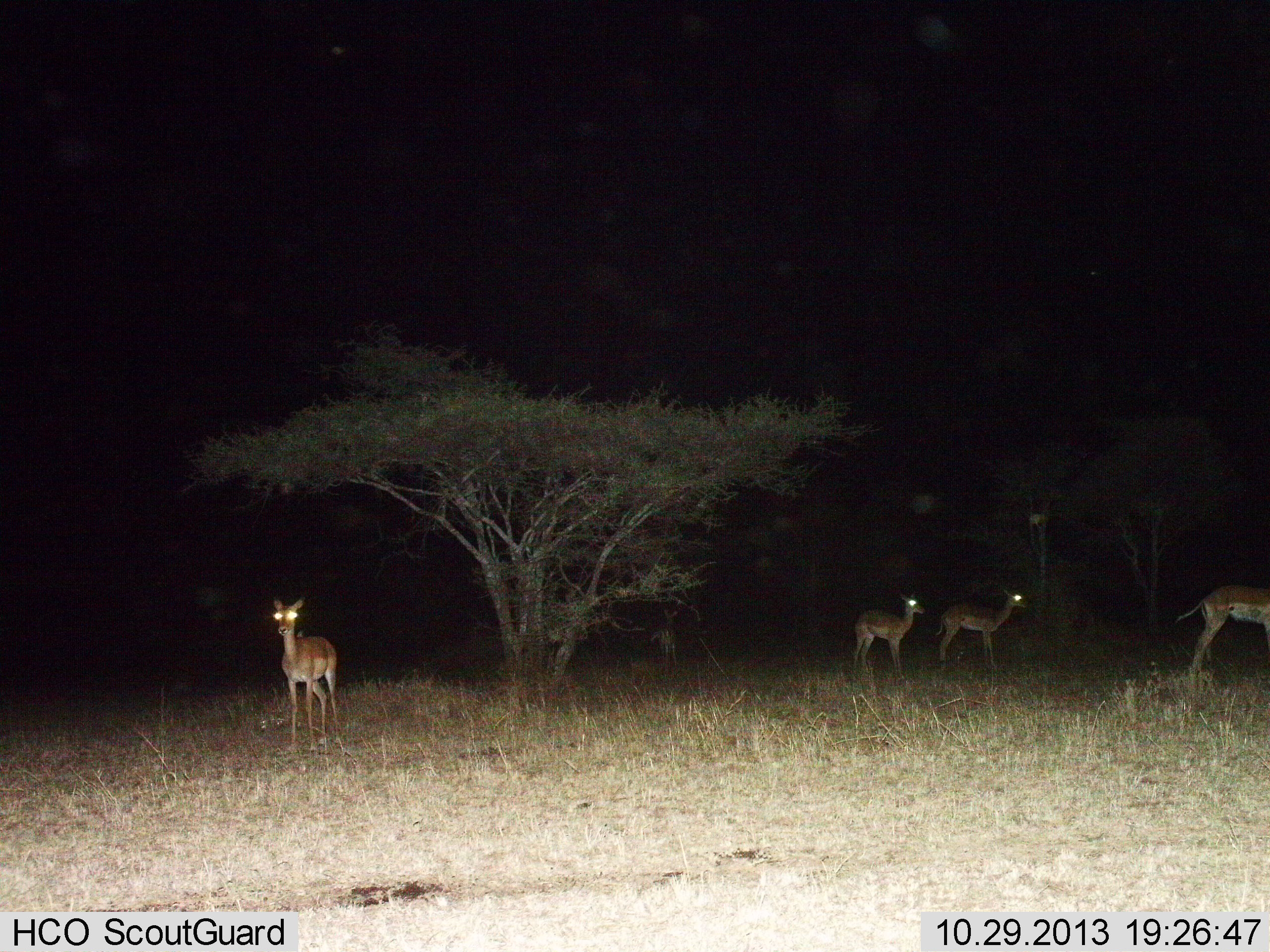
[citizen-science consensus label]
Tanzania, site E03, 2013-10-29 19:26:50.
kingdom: Animalia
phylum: Chordata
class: Mammalia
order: Artiodactyla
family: Bovidae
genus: Aepyceros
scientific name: Aepyceros melampus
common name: impala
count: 4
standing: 90%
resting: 10%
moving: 0%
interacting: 0%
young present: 0%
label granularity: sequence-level